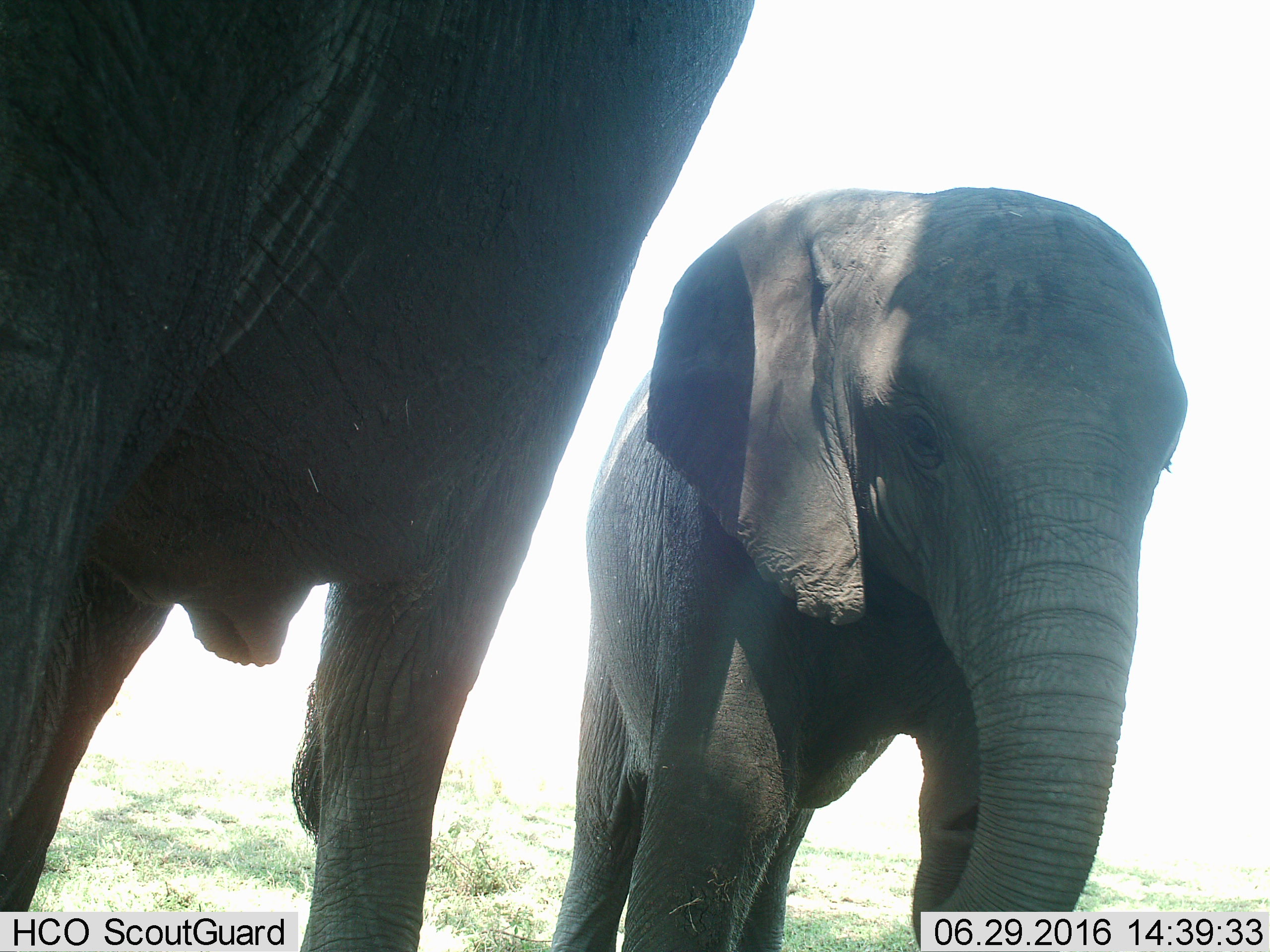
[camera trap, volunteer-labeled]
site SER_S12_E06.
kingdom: Animalia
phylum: Chordata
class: Mammalia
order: Proboscidea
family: Elephantidae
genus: Loxodonta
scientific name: Loxodonta africana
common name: african bush elephant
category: elephant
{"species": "elephant (african bush elephant) (Loxodonta africana)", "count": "2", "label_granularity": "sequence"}